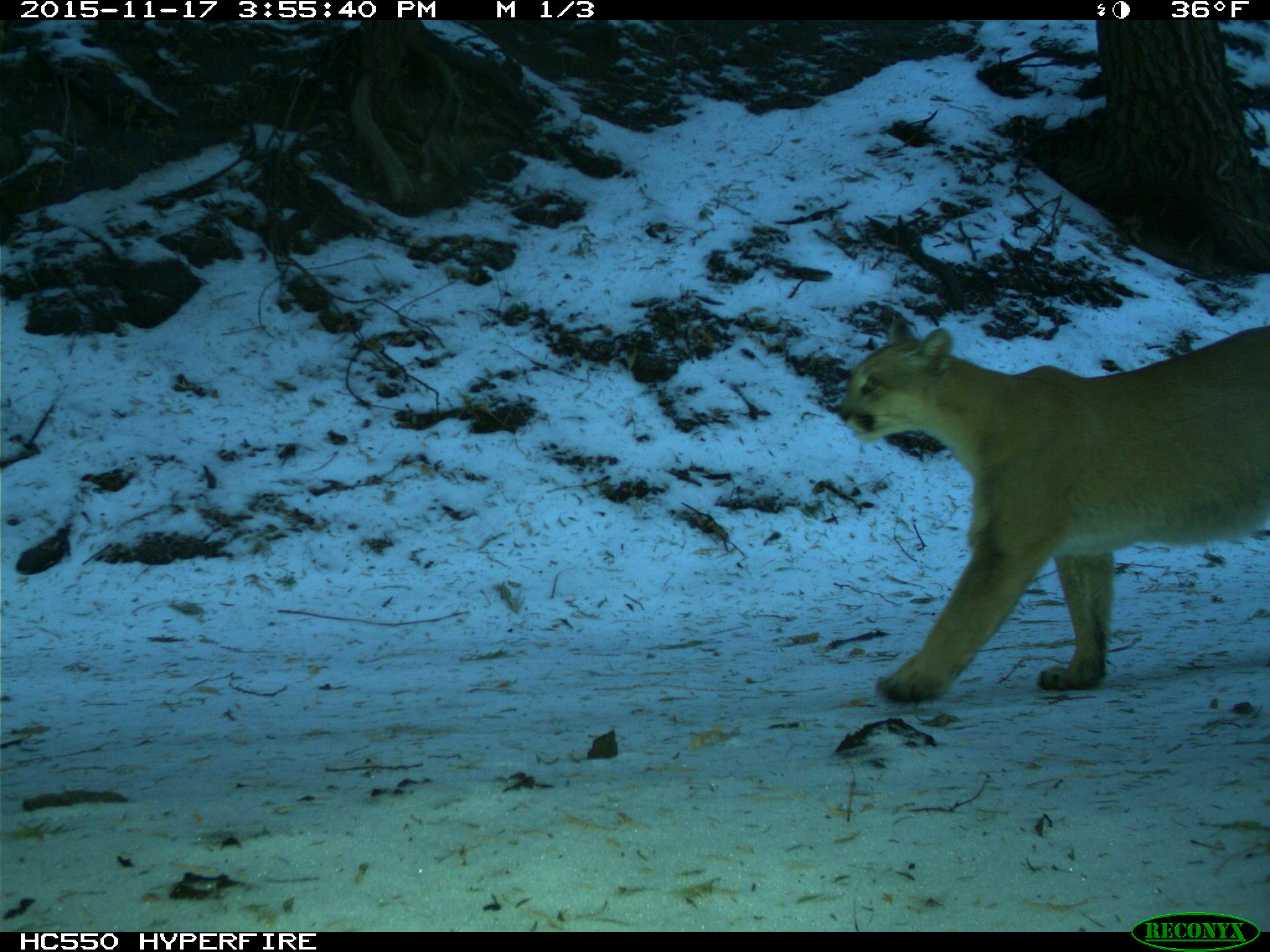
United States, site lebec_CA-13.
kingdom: Animalia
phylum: Chordata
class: Mammalia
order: Carnivora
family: Felidae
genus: Puma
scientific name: Puma concolor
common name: mountain lion